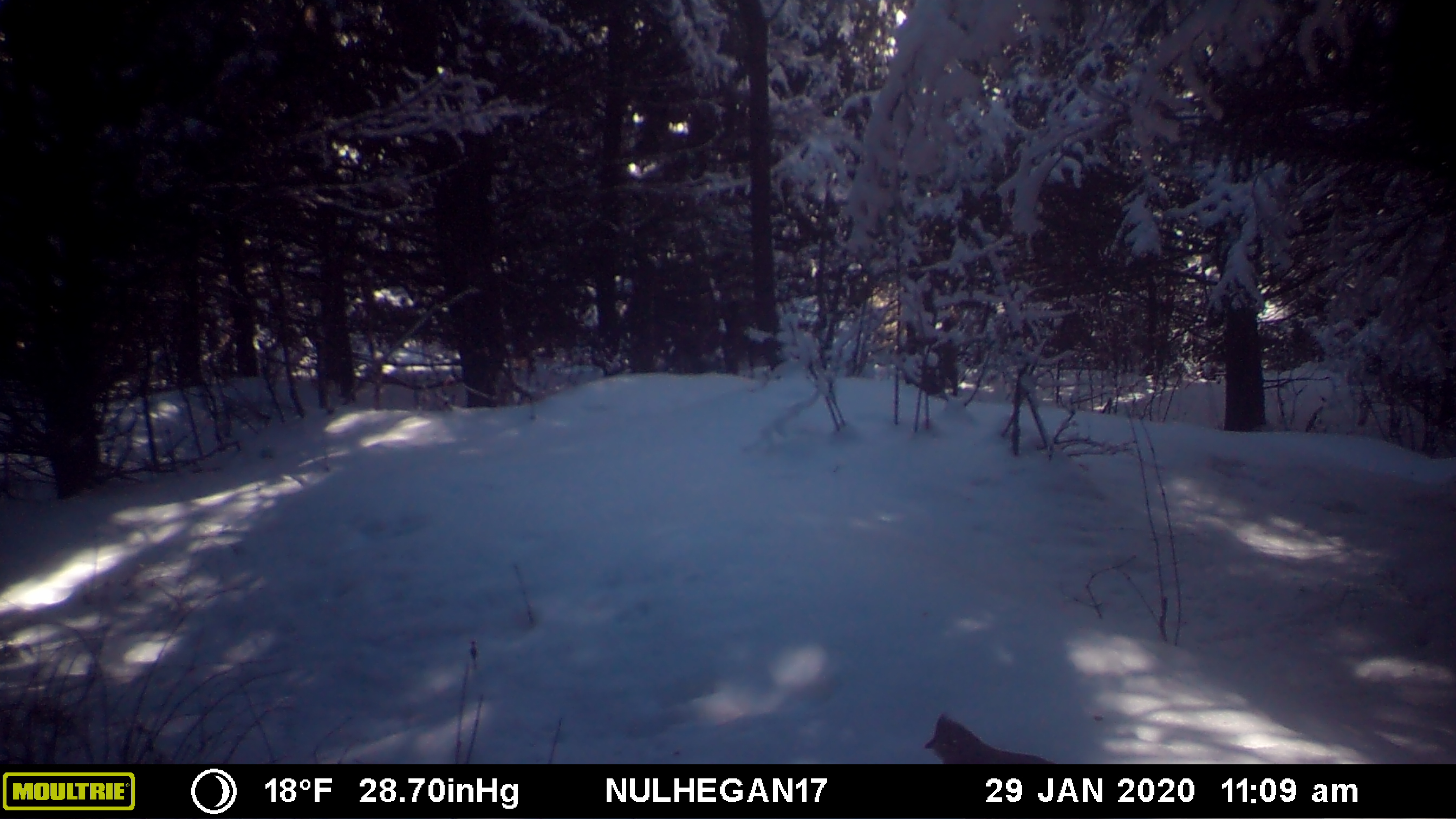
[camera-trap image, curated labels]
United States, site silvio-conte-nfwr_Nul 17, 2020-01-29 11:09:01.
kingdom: Animalia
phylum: Chordata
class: Aves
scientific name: Aves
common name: bird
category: bird sp.